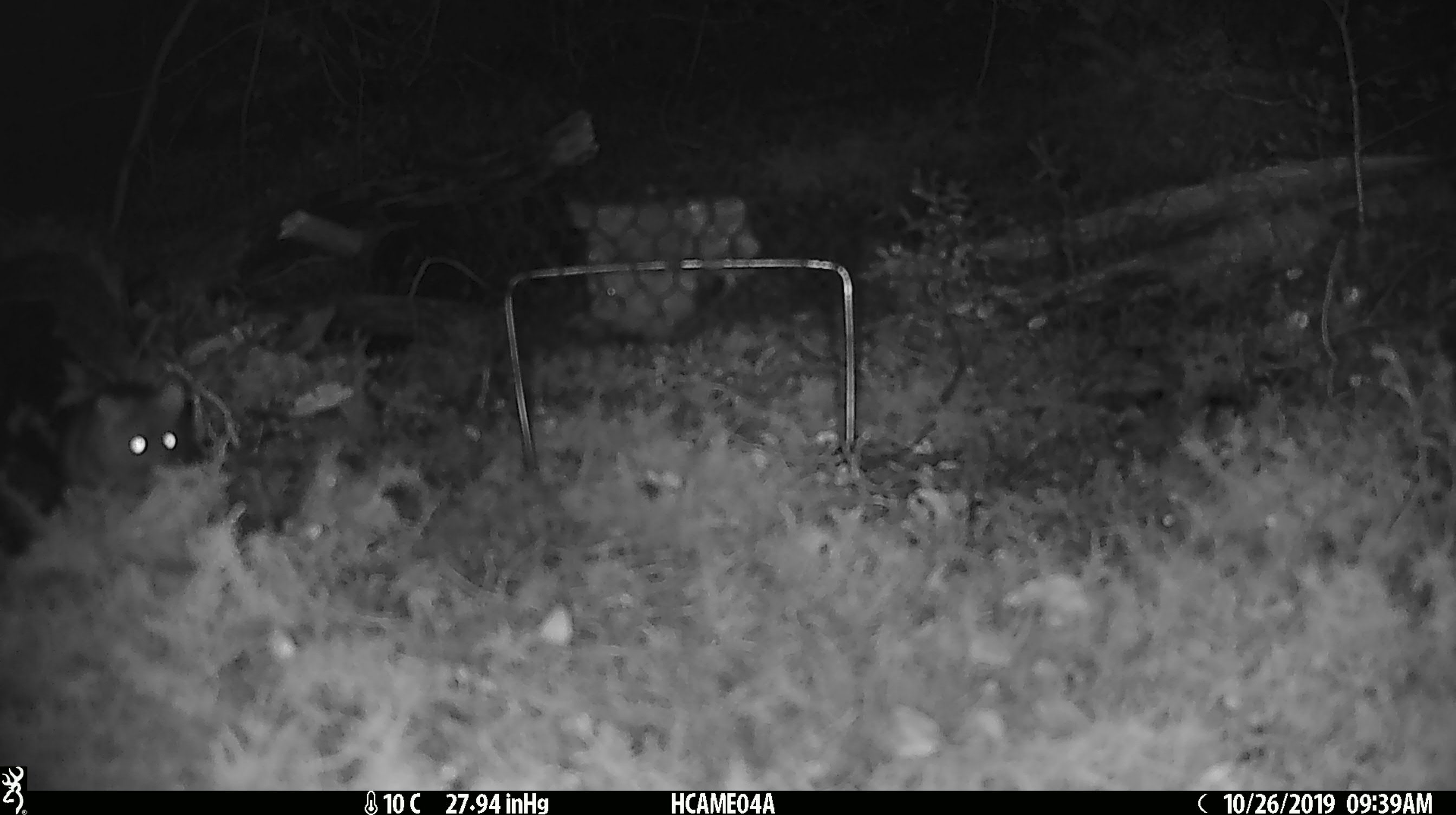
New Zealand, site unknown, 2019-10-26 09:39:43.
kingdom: Animalia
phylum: Chordata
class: Mammalia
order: Rodentia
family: Muridae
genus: Mus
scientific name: Mus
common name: mouse